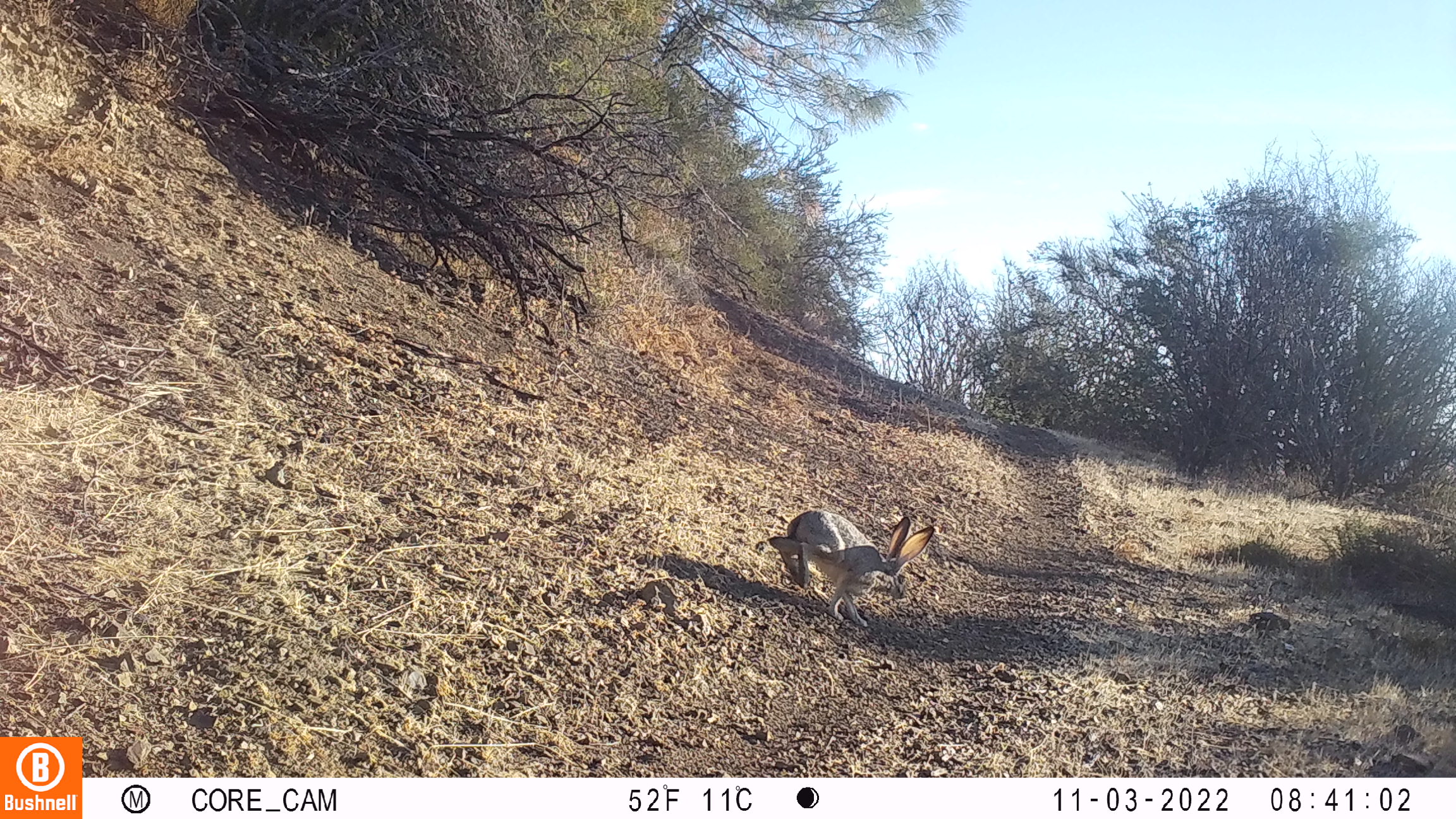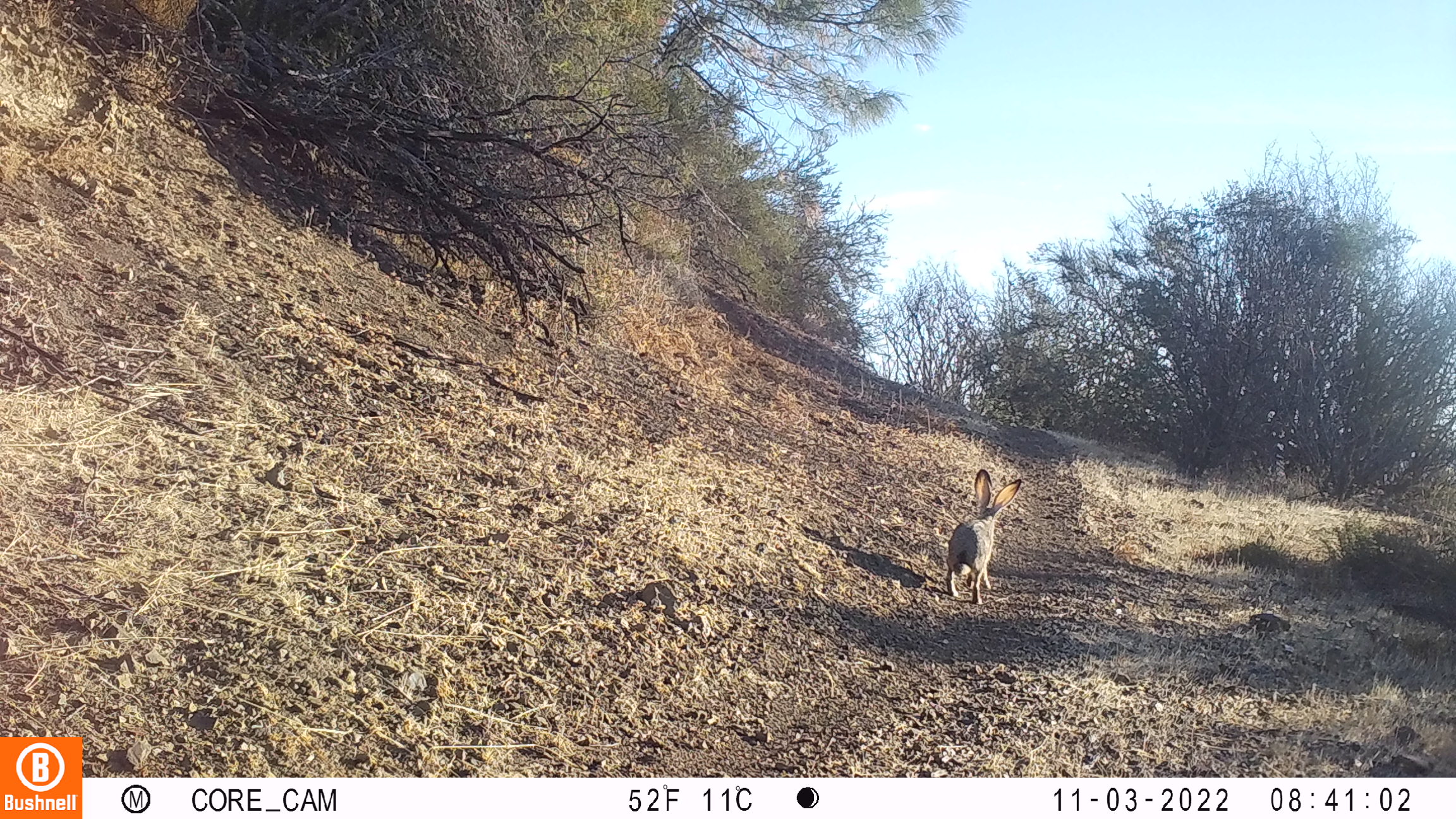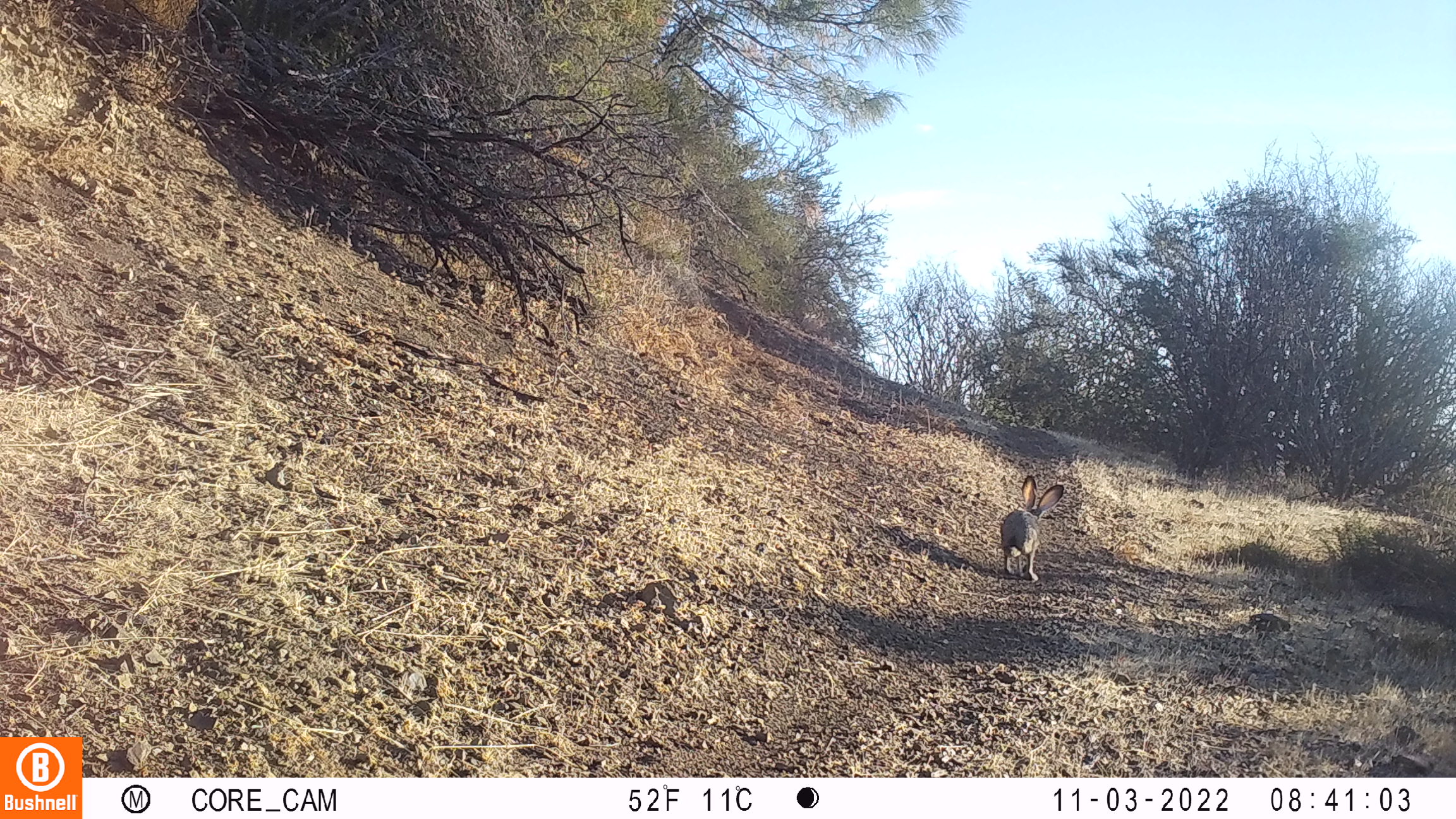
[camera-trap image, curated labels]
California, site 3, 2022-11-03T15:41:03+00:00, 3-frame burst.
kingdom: Animalia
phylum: Chordata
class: Mammalia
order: Lagomorpha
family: Leporidae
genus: Lepus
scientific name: Lepus californicus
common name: black-tailed jackrabbit